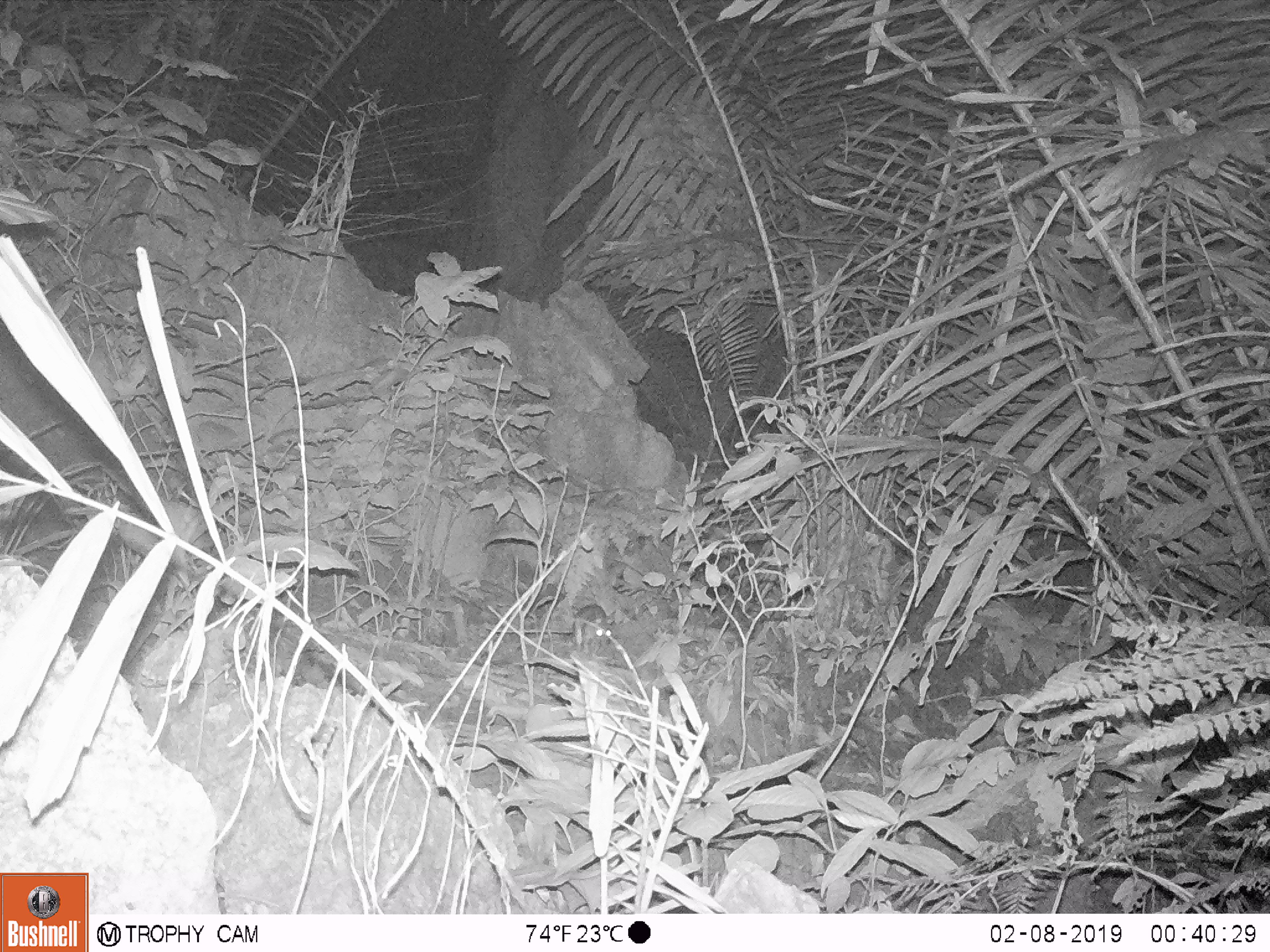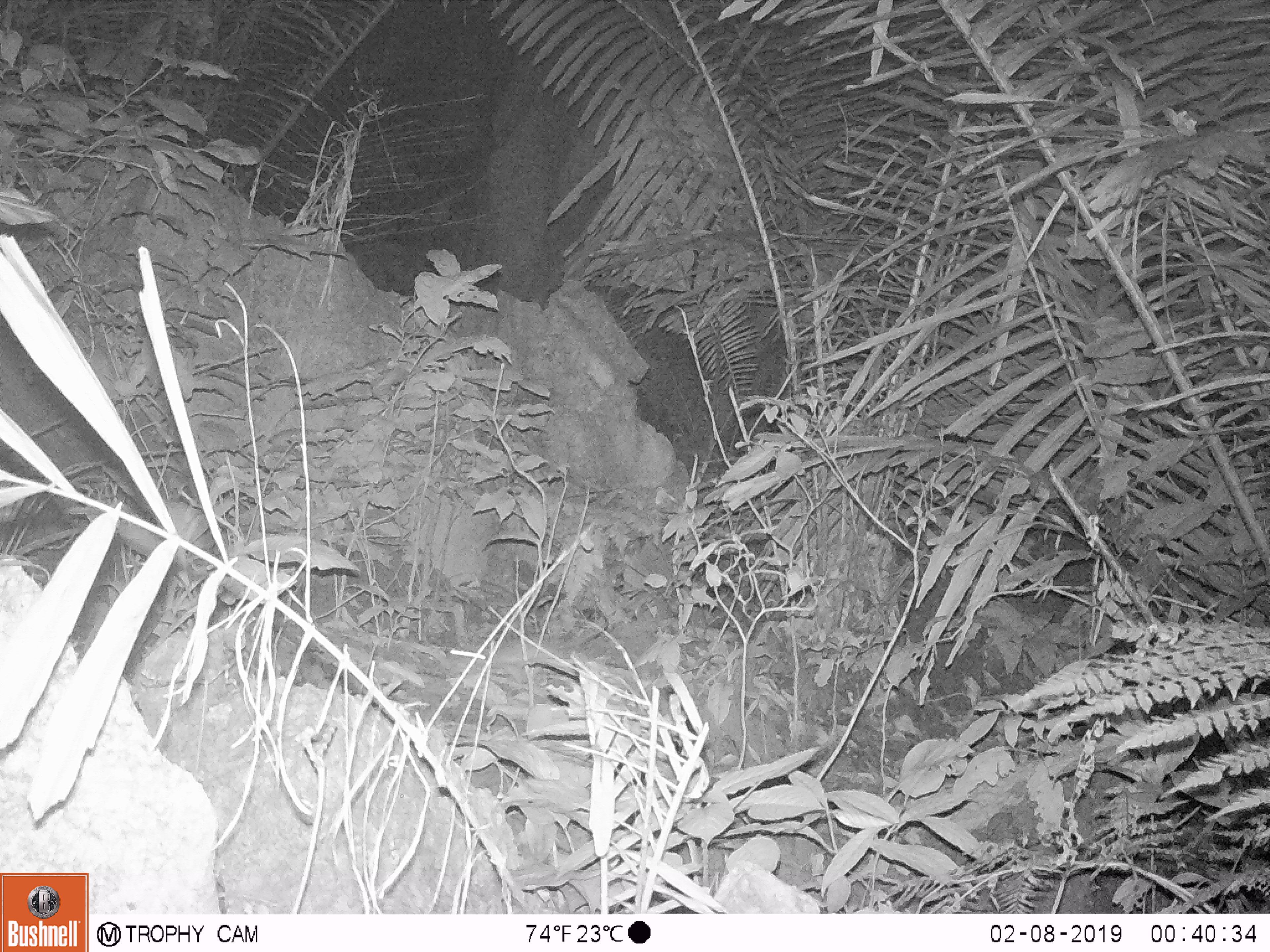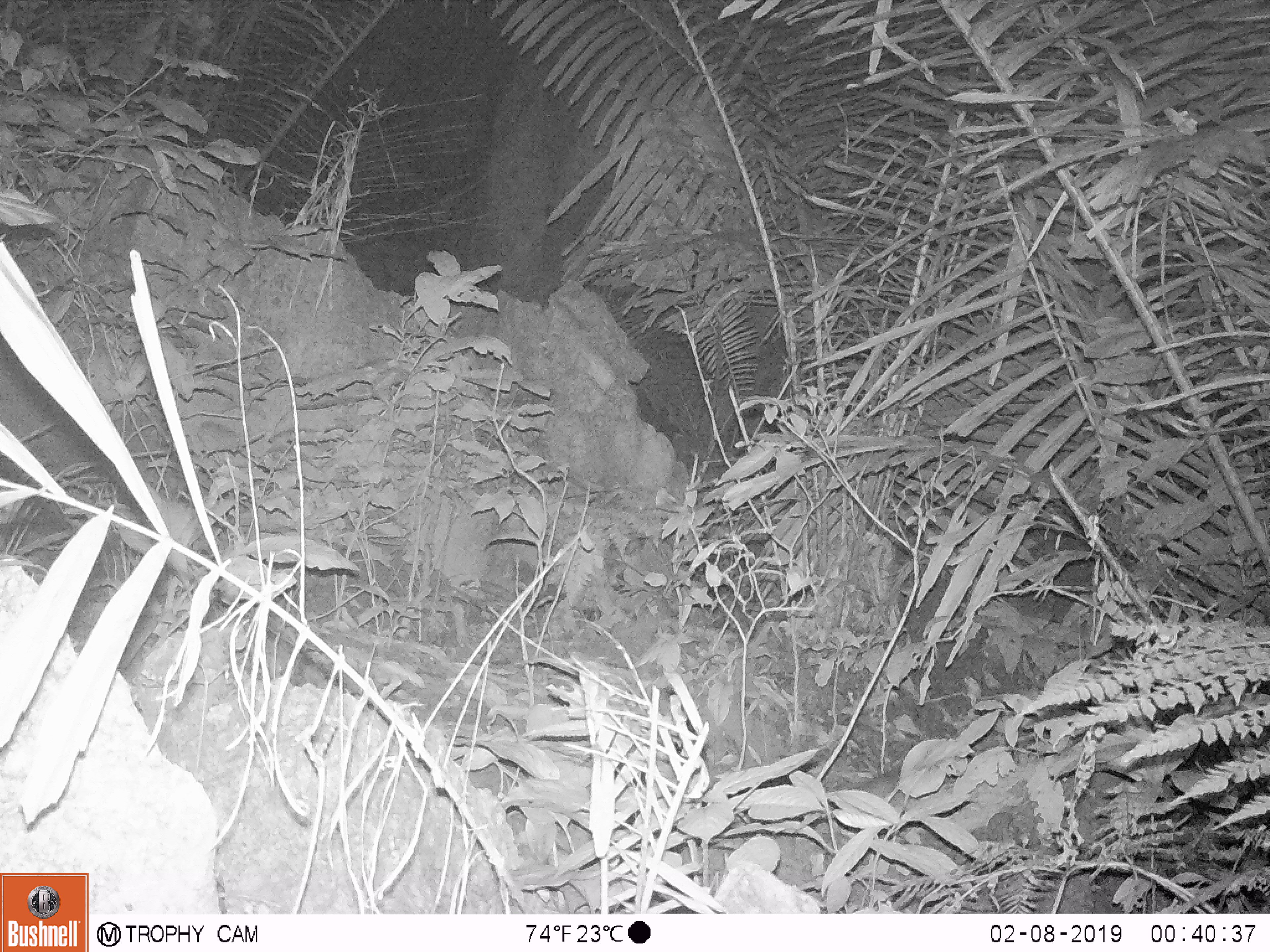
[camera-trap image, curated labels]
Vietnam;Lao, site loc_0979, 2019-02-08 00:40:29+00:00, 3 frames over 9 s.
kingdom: Animalia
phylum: Chordata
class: Mammalia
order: Rodentia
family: Muridae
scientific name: Muridae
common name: old-world mice and rats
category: unidentified murid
Unidentified murid (old-world mice and rats) (Muridae). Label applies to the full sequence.